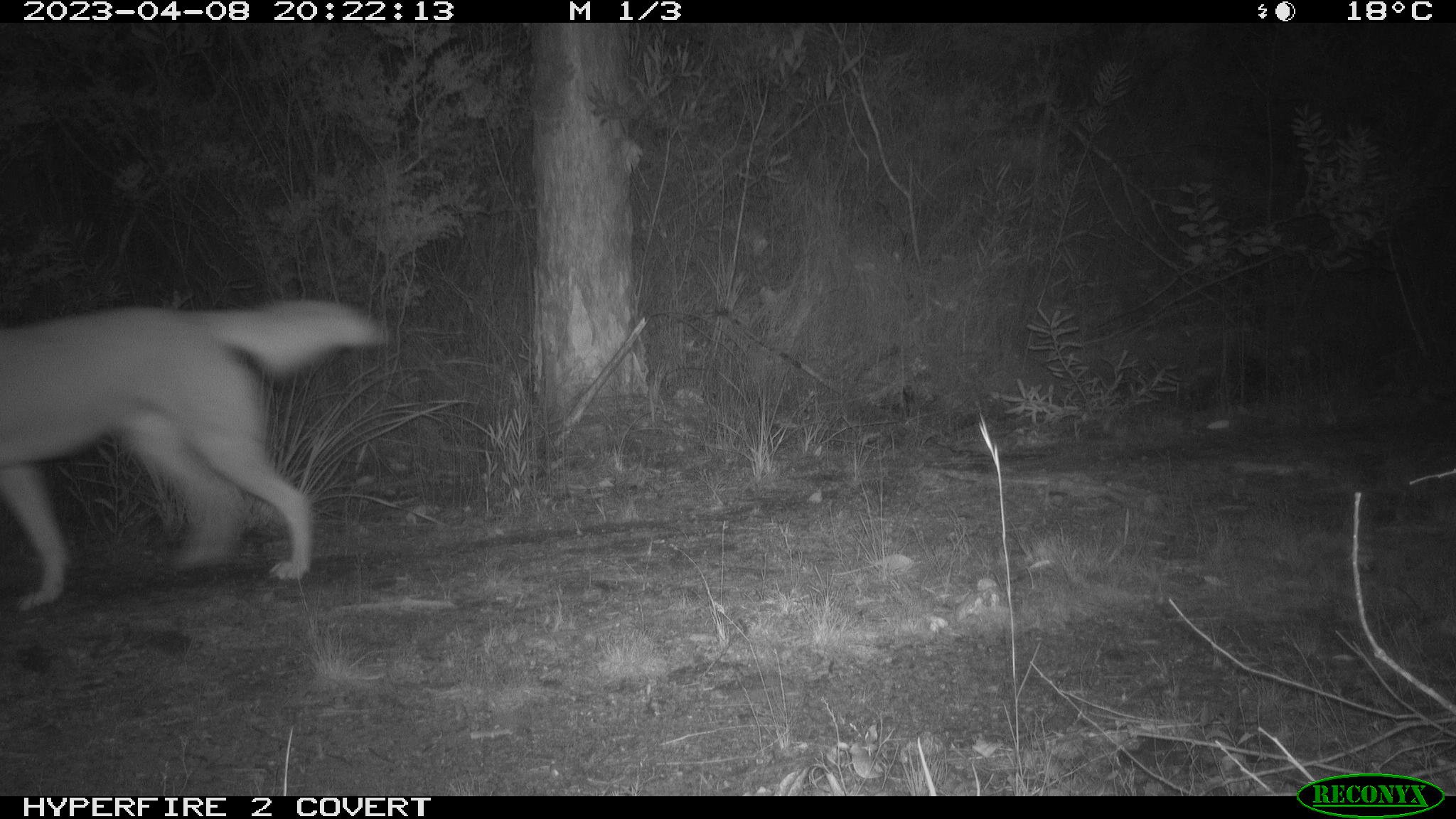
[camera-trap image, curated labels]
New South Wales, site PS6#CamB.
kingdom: Animalia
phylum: Chordata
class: Mammalia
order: Carnivora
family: Canidae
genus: Canis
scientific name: Canis familiaris dingo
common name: dingo